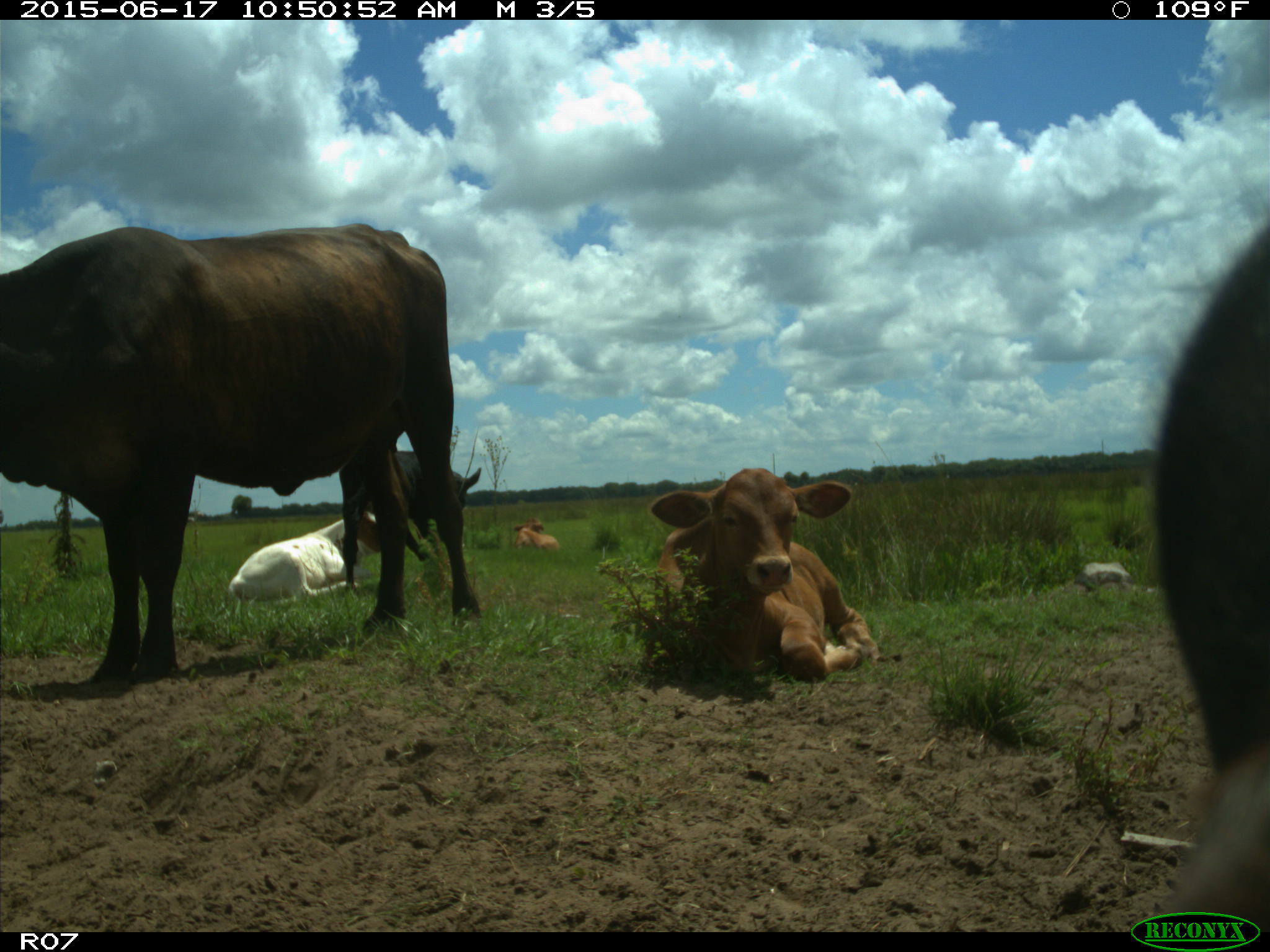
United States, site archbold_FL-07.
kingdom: Animalia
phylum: Chordata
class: Mammalia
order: Artiodactyla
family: Bovidae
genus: Bos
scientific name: Bos taurus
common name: domestic cow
Bos taurus (domestic cow).